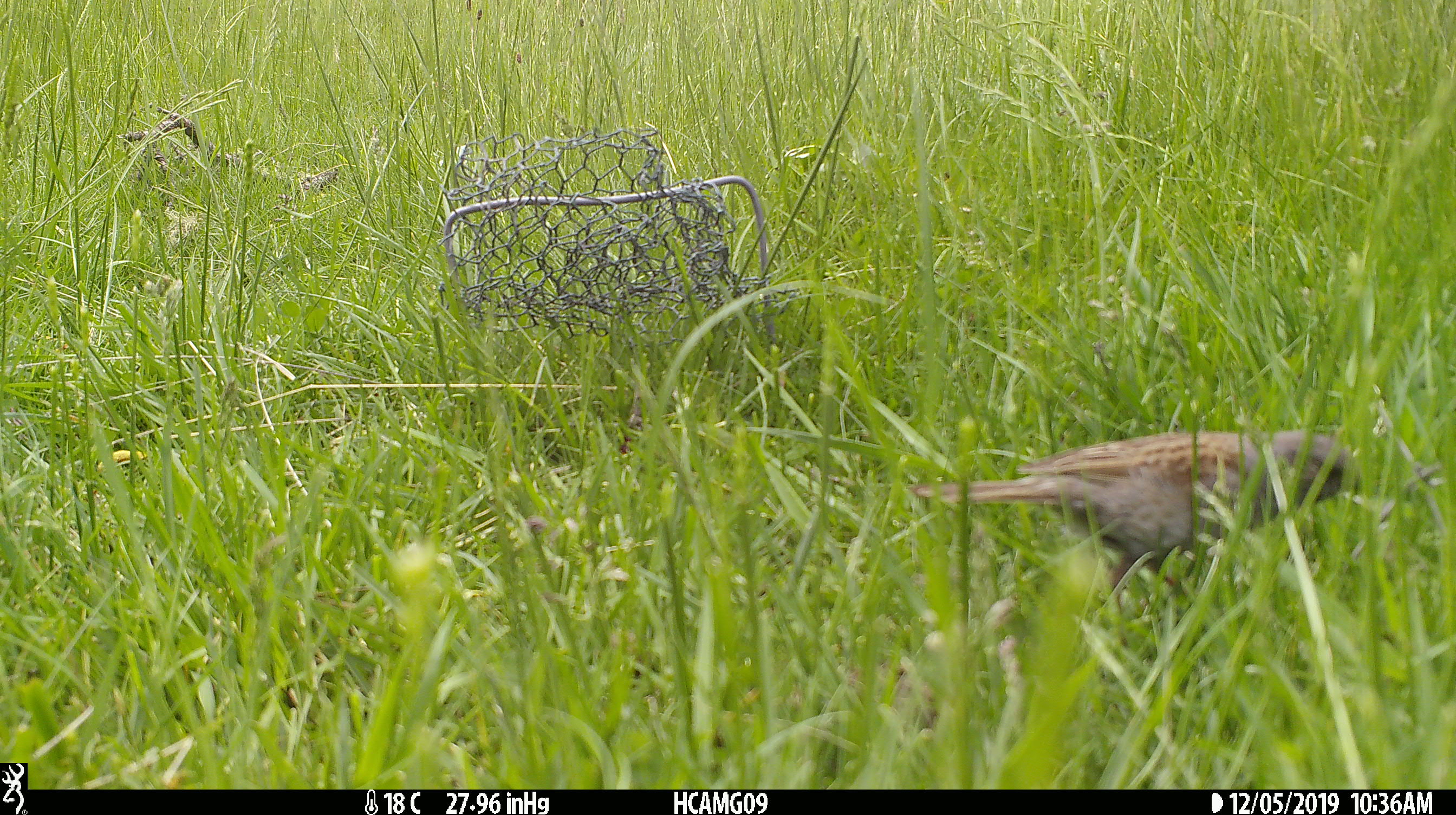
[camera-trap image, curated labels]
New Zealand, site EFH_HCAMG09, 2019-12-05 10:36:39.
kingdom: Animalia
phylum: Chordata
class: Aves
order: Passeriformes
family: Prunellidae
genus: Prunella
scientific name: Prunella modularis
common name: dunnock